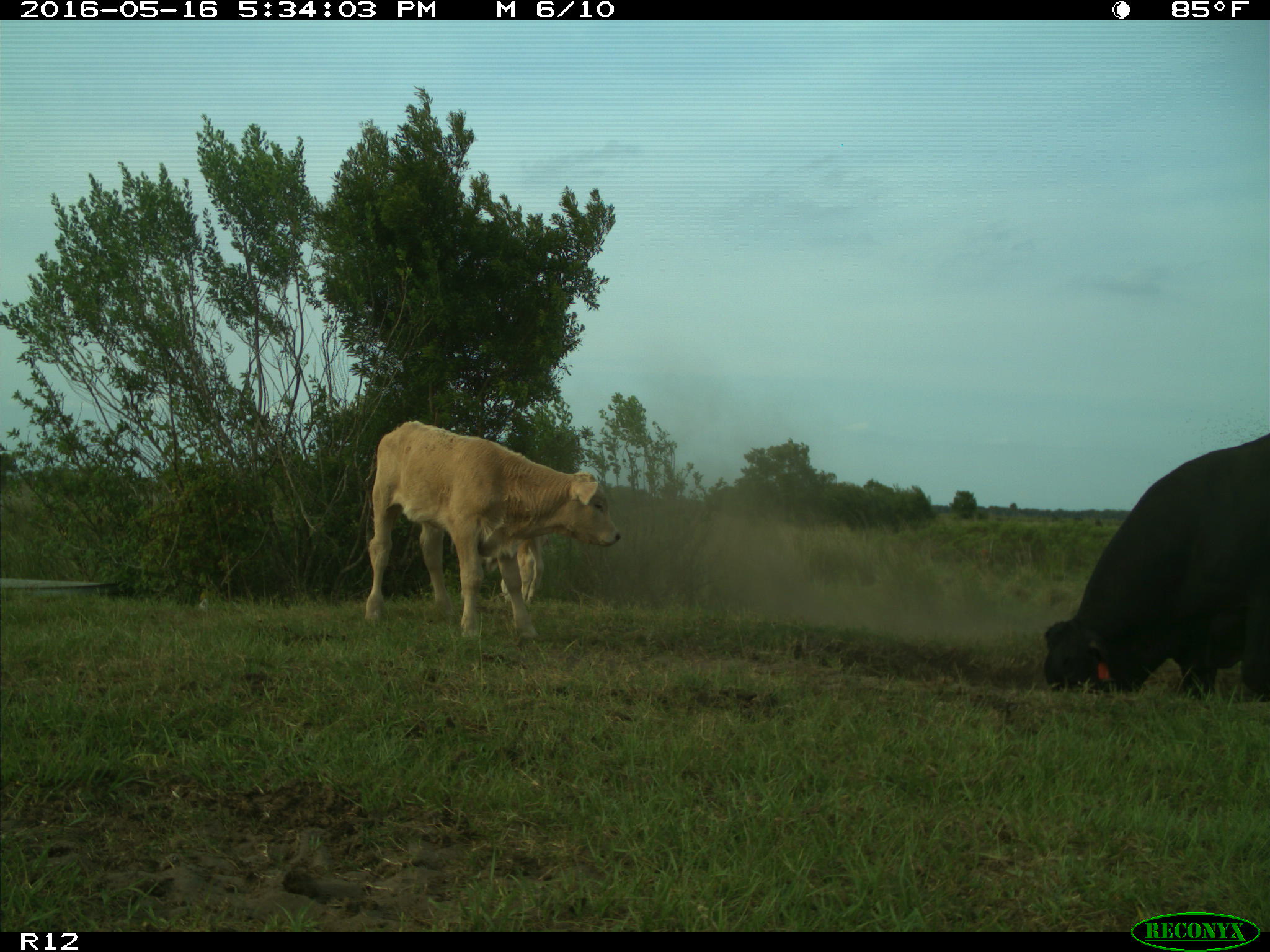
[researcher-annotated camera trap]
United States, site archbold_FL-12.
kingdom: Animalia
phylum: Chordata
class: Mammalia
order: Artiodactyla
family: Bovidae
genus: Bos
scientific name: Bos taurus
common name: domestic cow